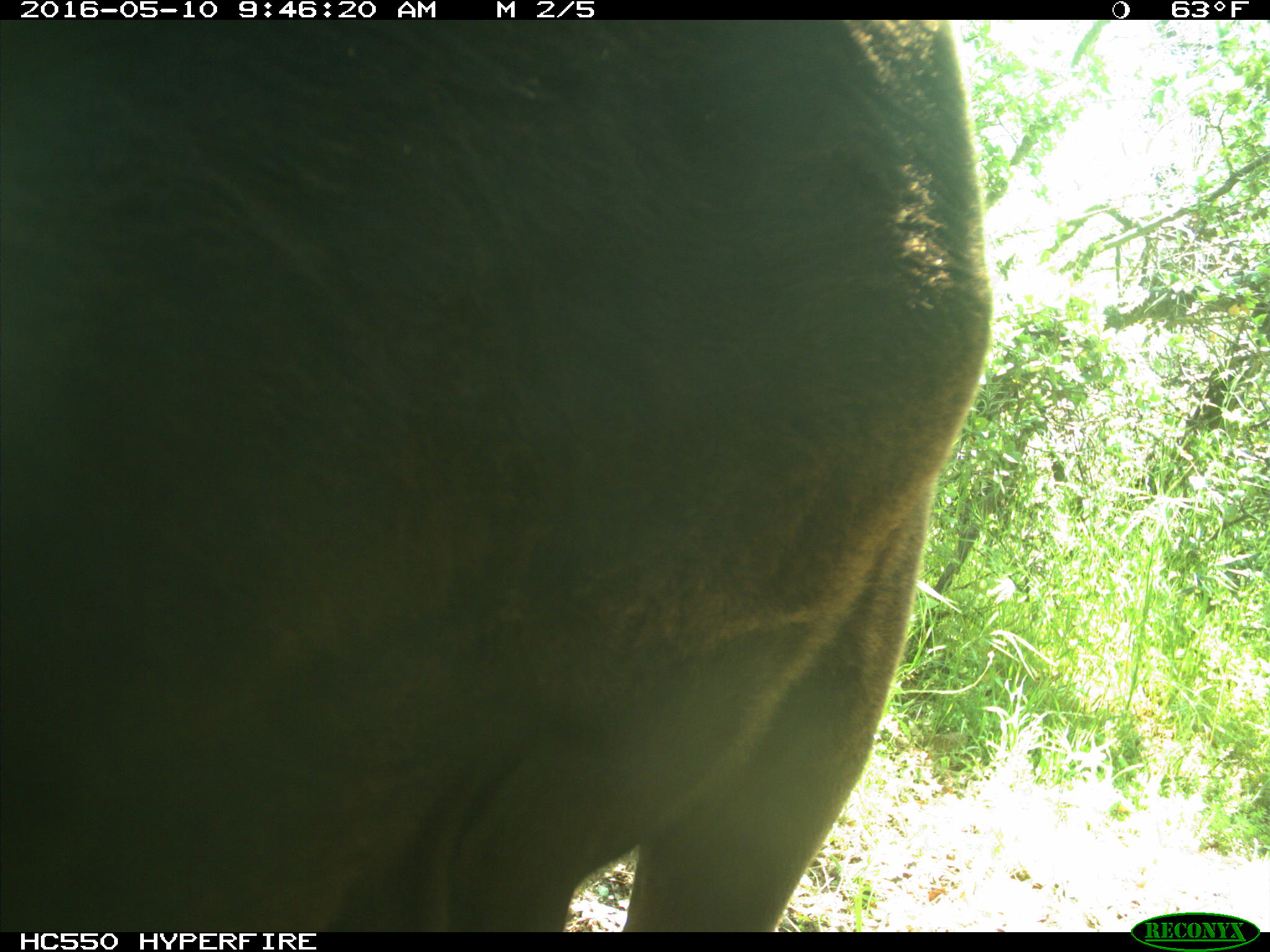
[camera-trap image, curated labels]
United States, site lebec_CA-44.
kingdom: Animalia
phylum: Chordata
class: Mammalia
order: Artiodactyla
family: Bovidae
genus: Bos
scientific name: Bos taurus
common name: domestic cow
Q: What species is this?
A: Bos taurus (domestic cow).